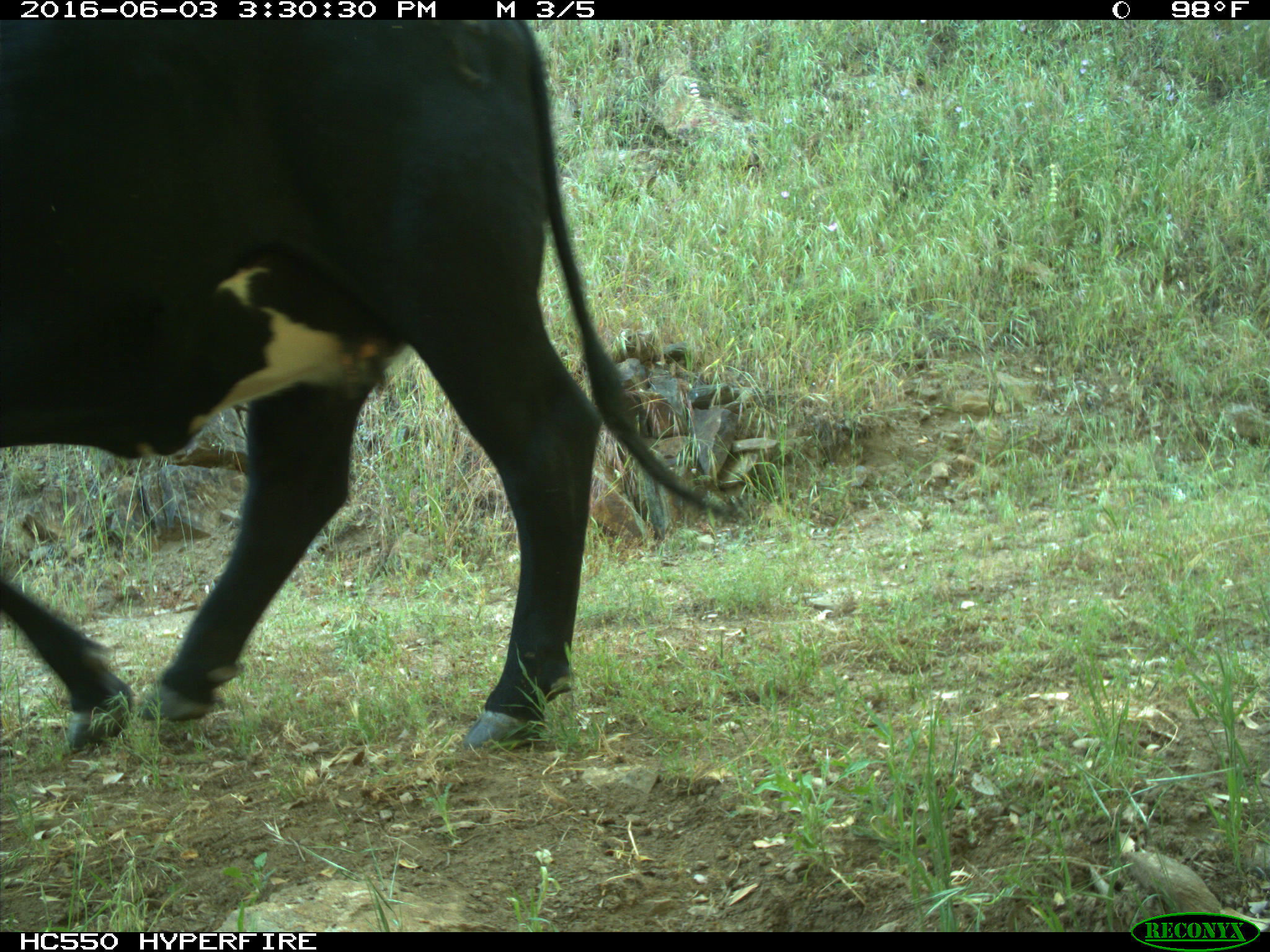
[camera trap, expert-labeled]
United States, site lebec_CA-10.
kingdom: Animalia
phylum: Chordata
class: Mammalia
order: Artiodactyla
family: Bovidae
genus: Bos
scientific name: Bos taurus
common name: domestic cow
Bos taurus (domestic cow).